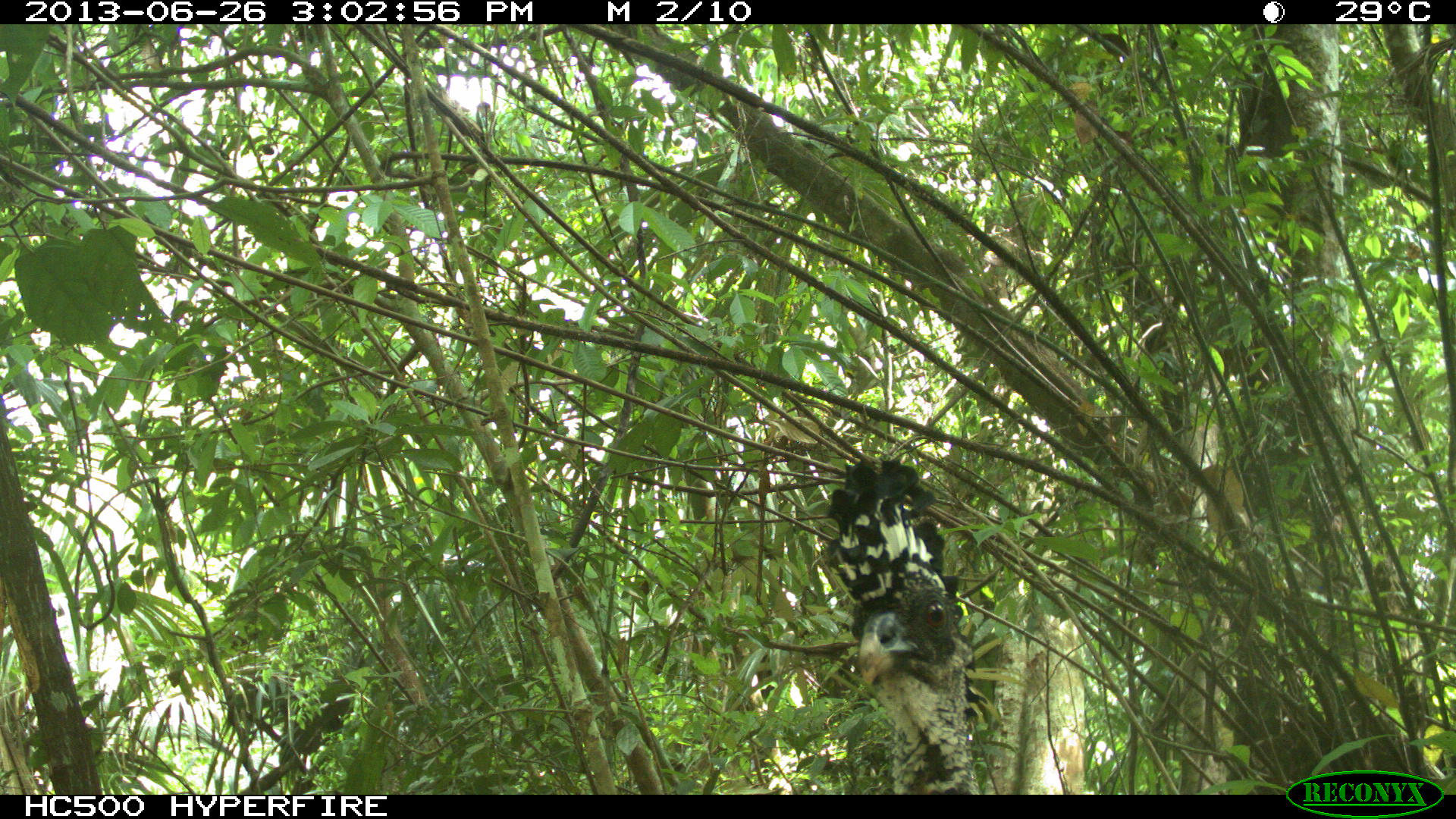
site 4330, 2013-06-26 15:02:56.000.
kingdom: Animalia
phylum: Chordata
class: Aves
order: Galliformes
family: Cracidae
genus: Crax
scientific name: Crax rubra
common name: great curassow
Crax rubra (great curassow), count 1, sex female.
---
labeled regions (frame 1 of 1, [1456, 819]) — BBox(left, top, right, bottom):
crax rubra: BBox(821, 456, 983, 794)